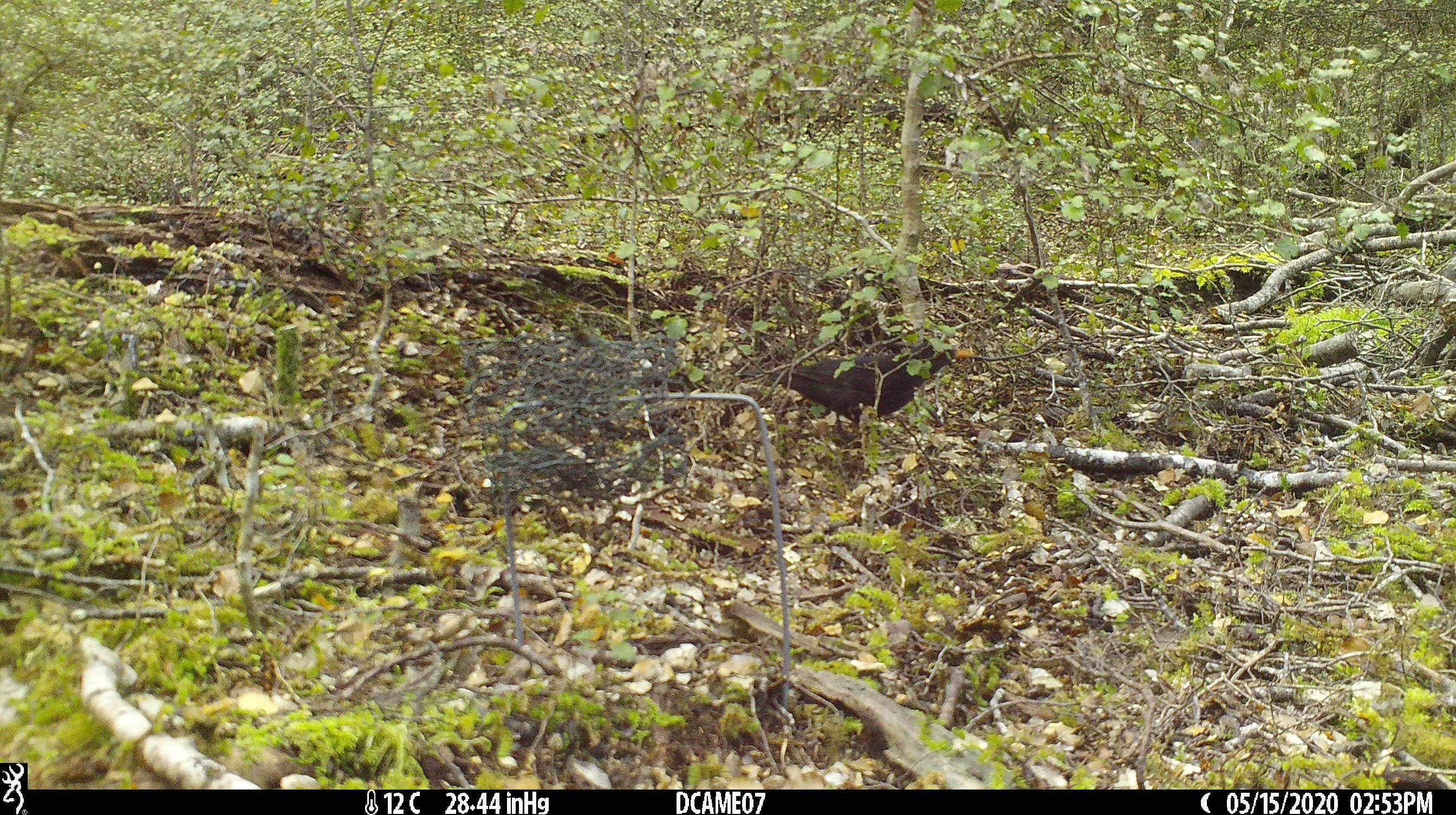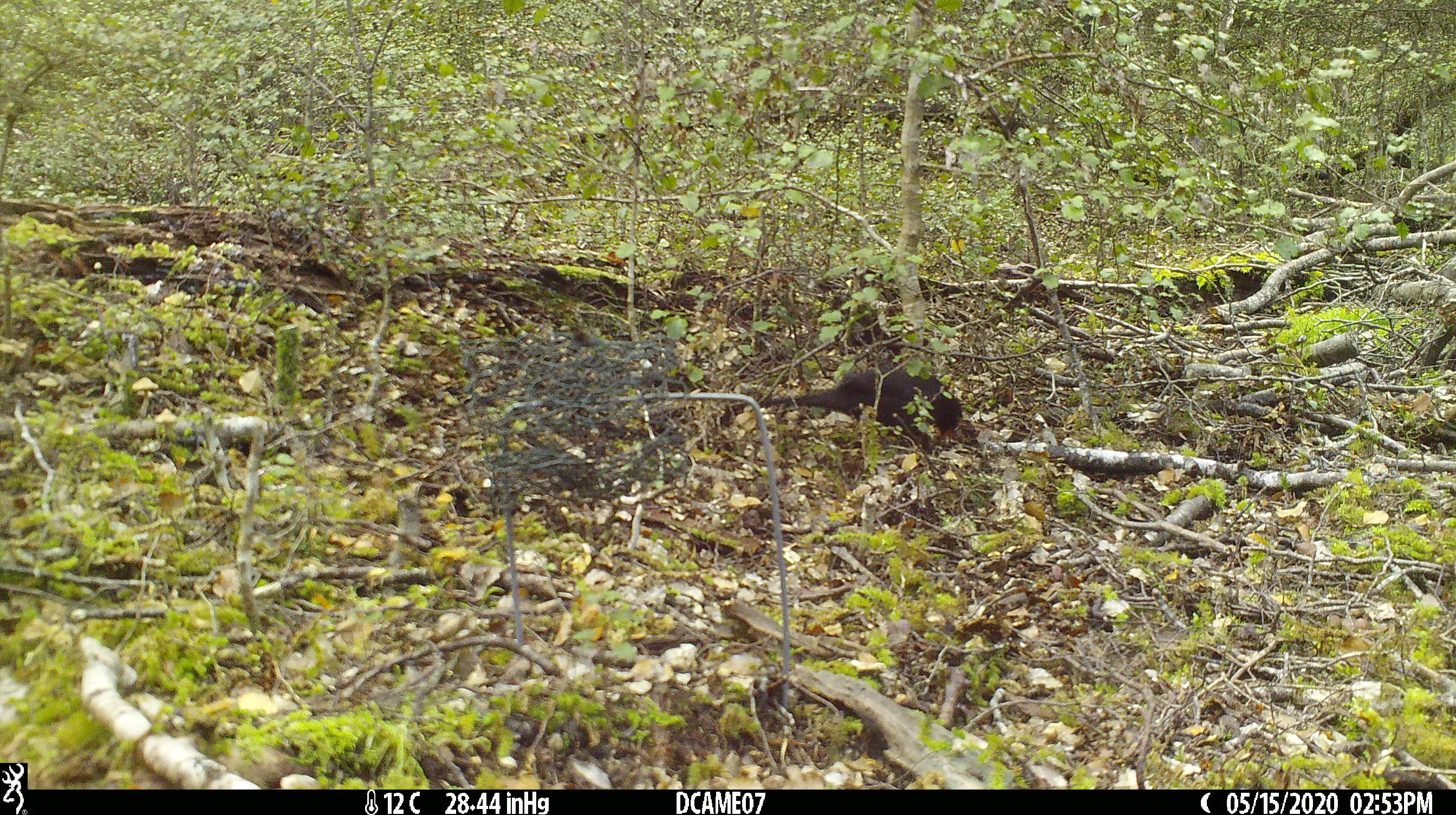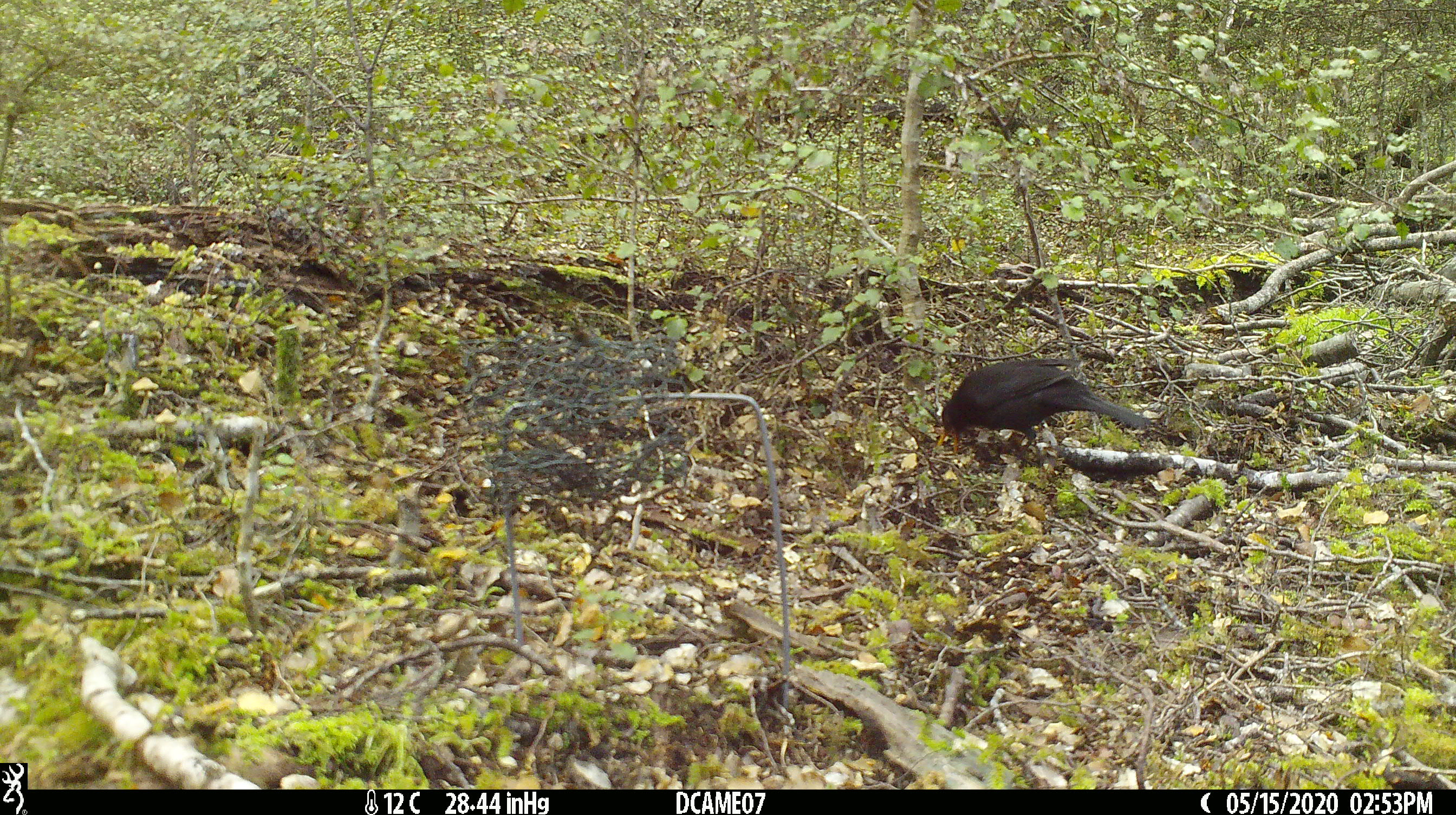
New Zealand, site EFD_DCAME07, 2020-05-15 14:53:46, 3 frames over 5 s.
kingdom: Animalia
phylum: Chordata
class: Aves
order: Passeriformes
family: Turdidae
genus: Turdus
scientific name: Turdus merula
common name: eurasian blackbird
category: blackbird